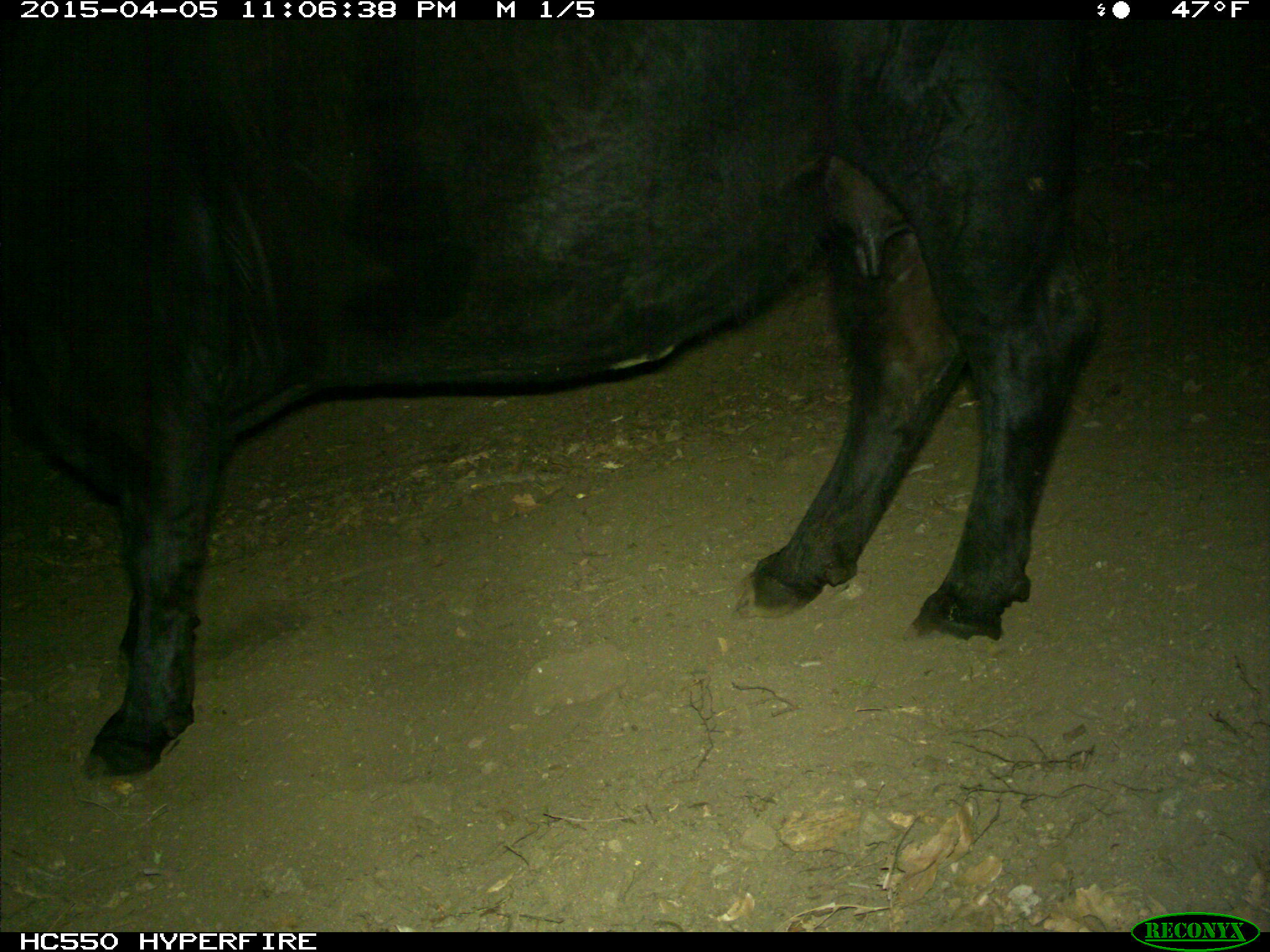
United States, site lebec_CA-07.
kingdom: Animalia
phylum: Chordata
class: Mammalia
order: Artiodactyla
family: Bovidae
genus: Bos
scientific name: Bos taurus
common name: domestic cow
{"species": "Bos taurus (domestic cow)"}